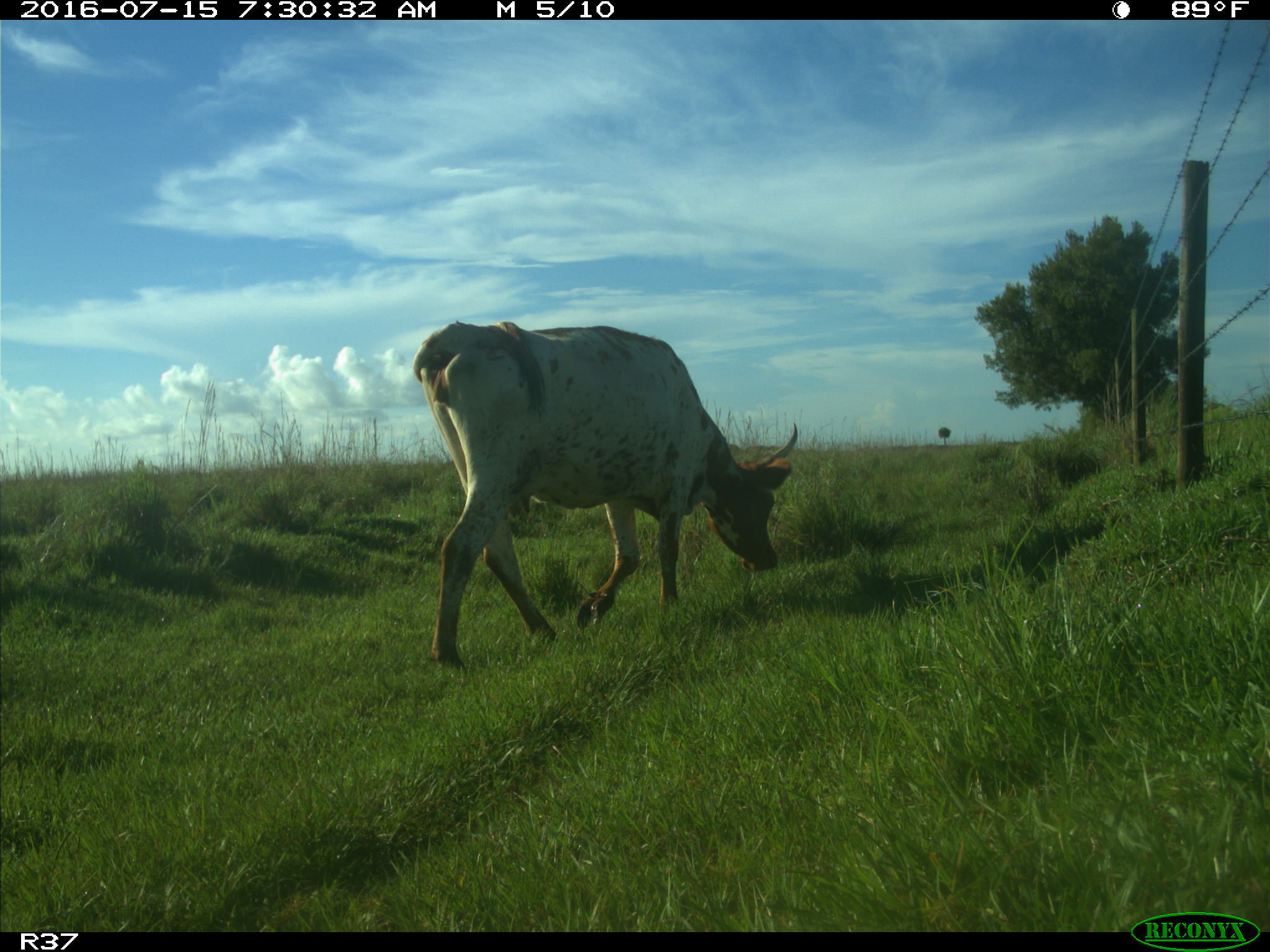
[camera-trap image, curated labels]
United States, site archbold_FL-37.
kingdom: Animalia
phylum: Chordata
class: Mammalia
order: Artiodactyla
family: Bovidae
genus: Bos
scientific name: Bos taurus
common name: domestic cow